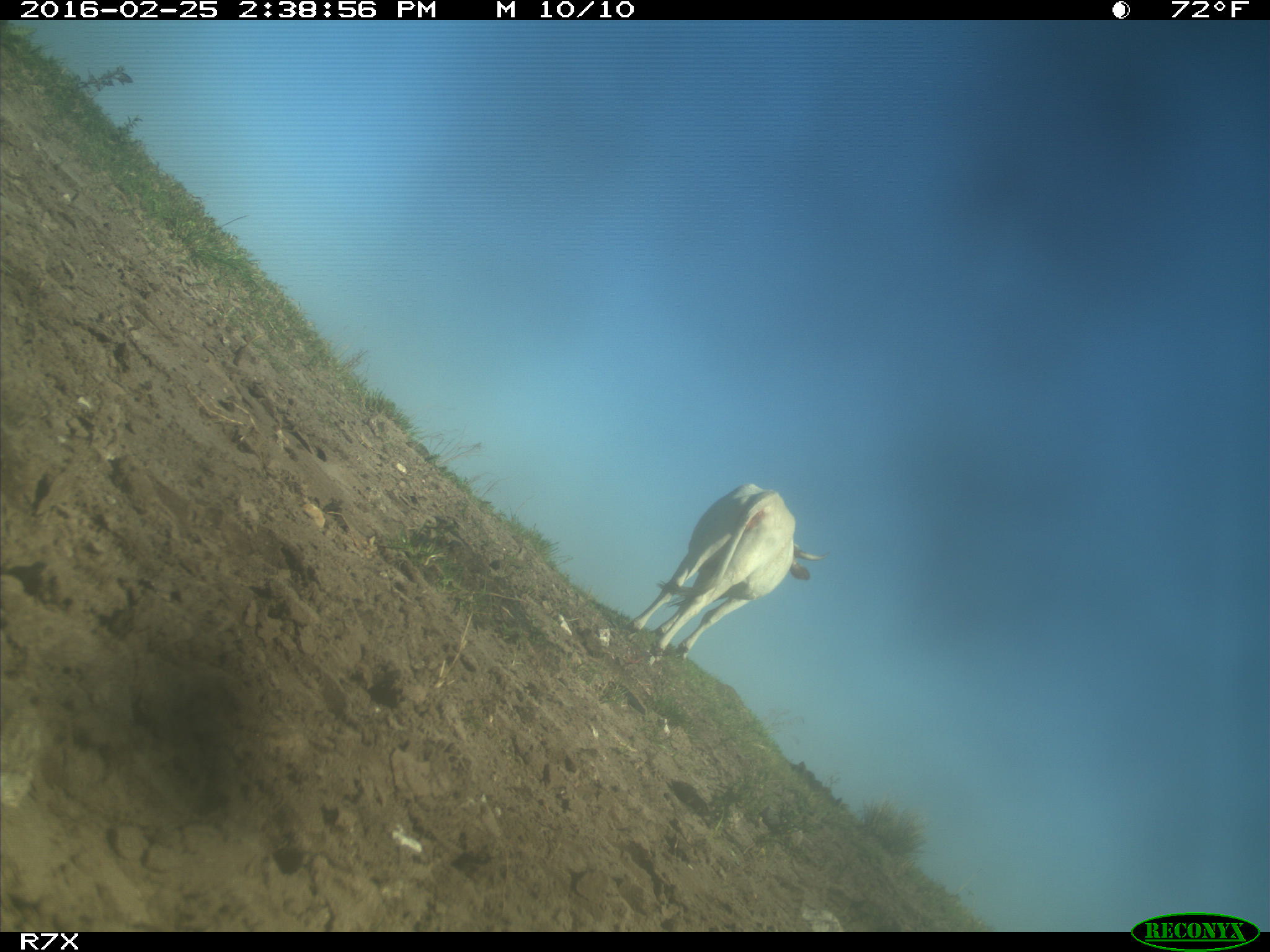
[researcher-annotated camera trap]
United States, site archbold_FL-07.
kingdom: Animalia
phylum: Chordata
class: Mammalia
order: Artiodactyla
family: Bovidae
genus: Bos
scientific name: Bos taurus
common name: domestic cow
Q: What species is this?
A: Bos taurus (domestic cow).